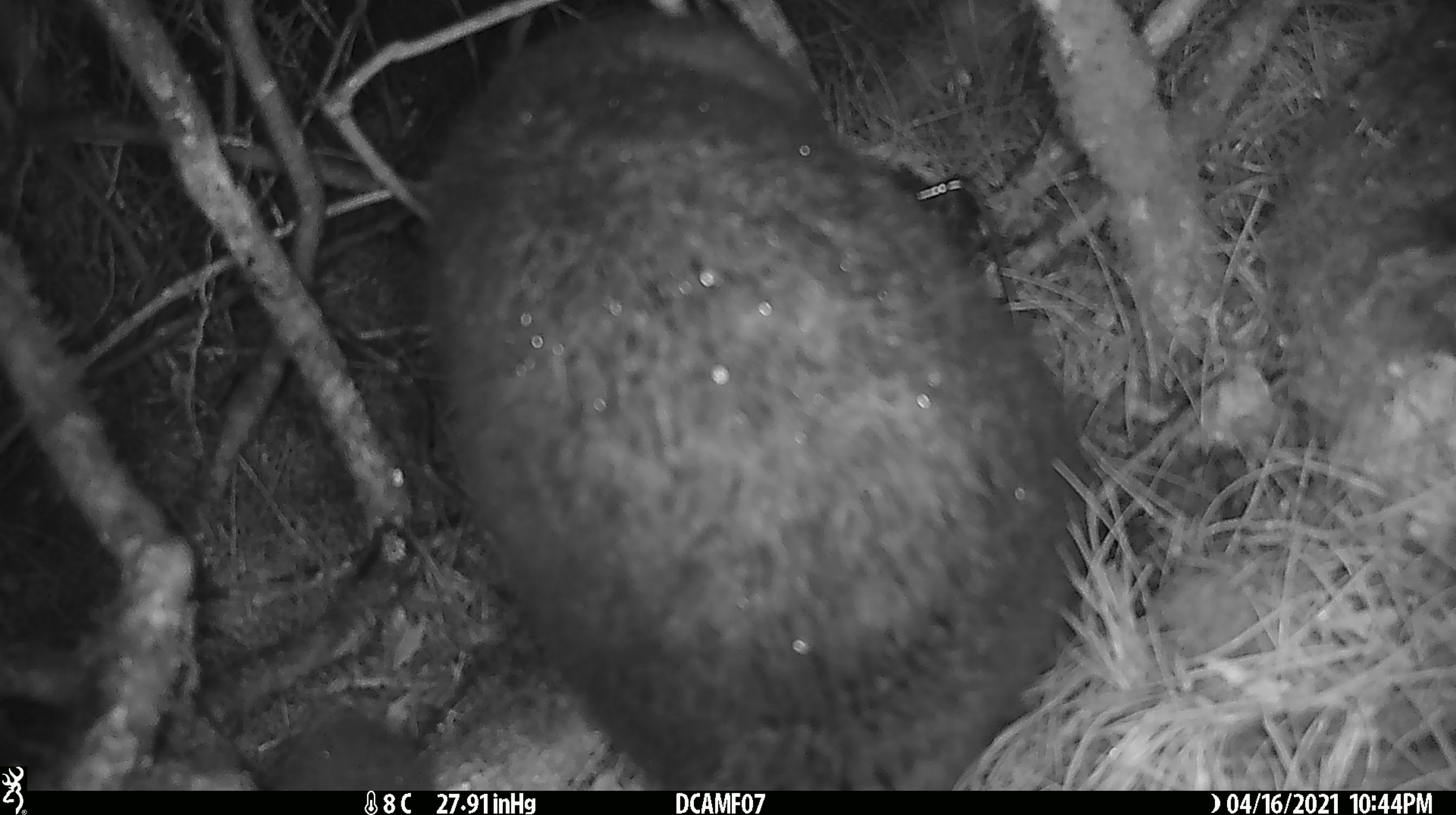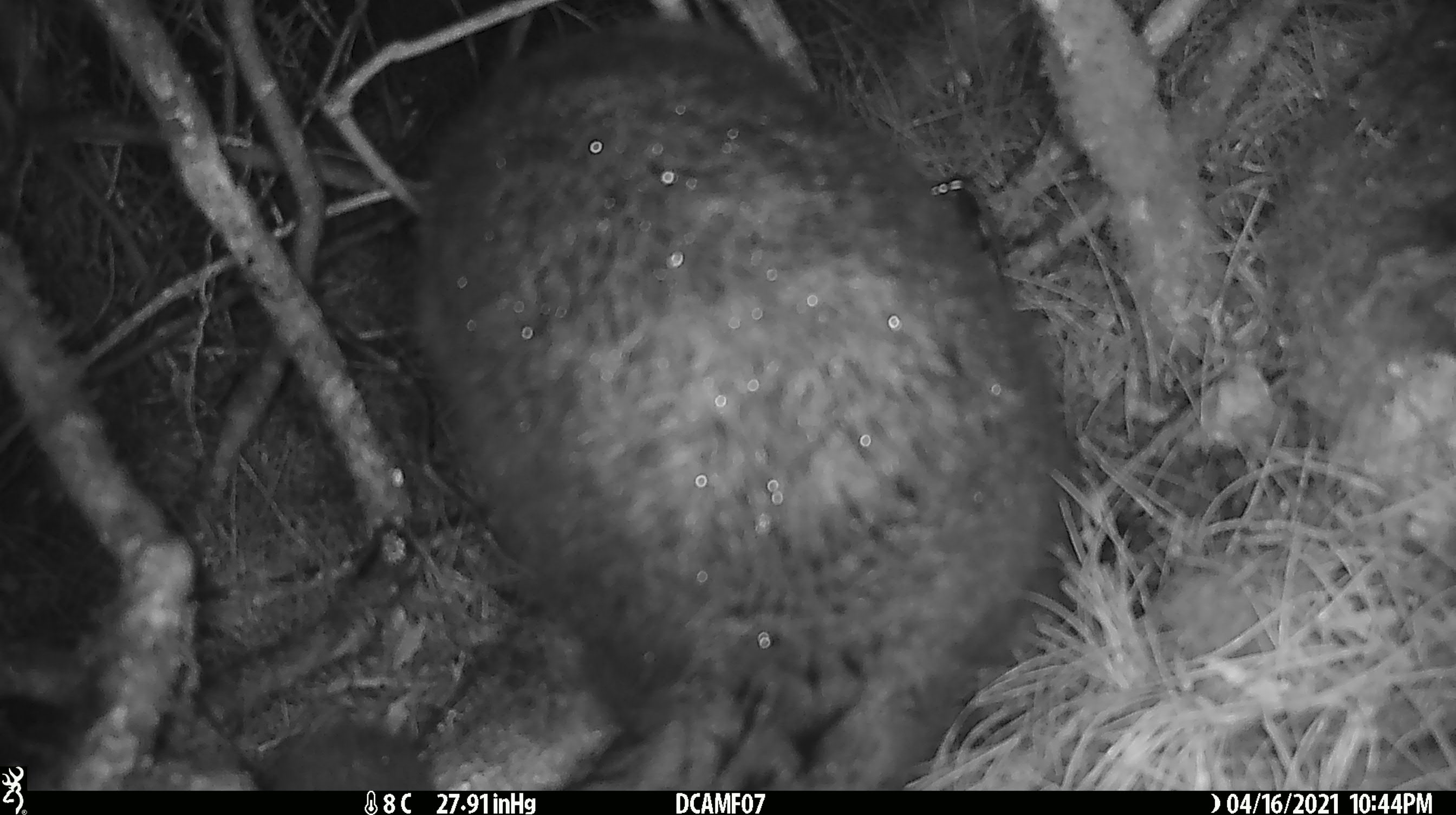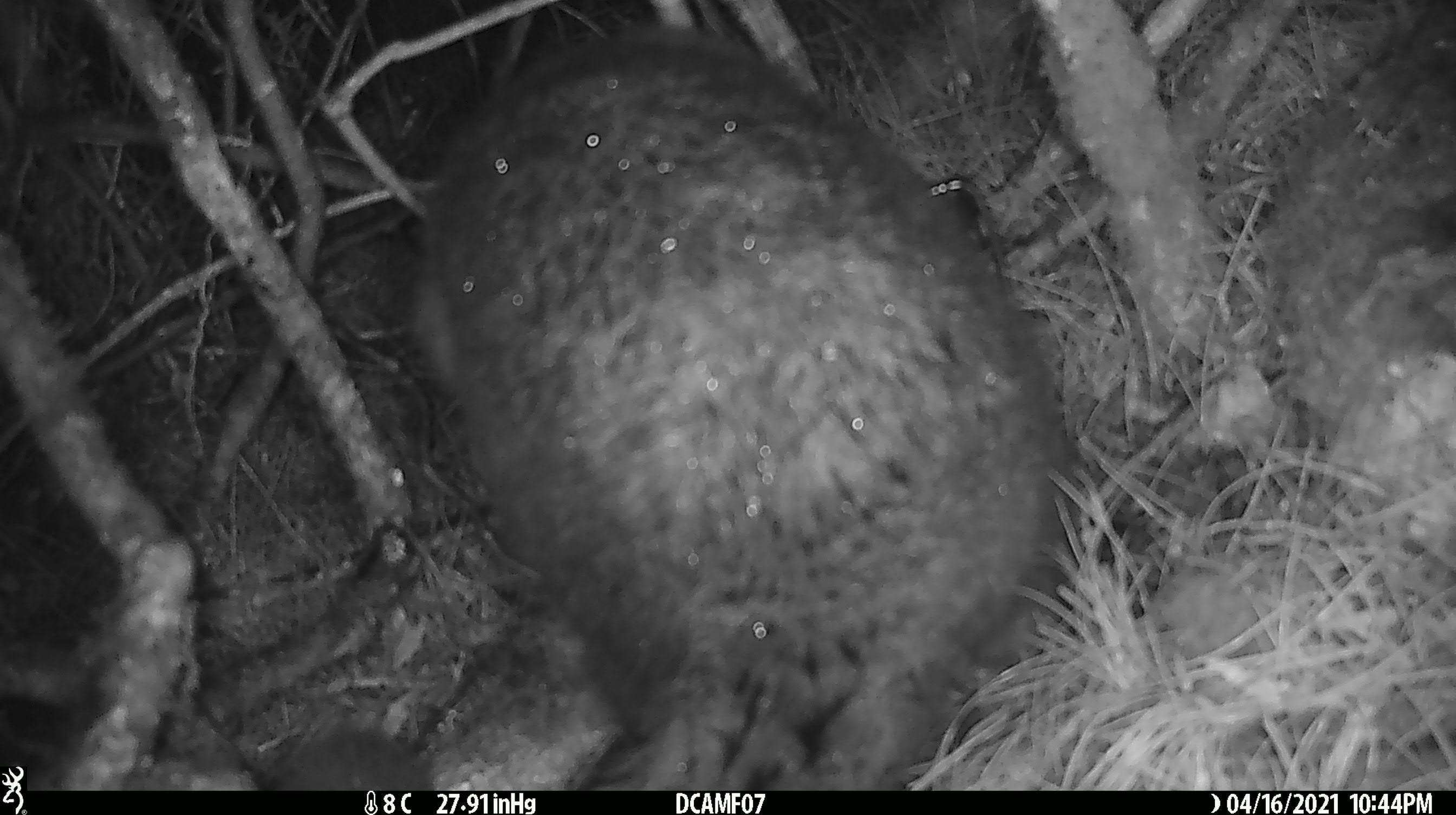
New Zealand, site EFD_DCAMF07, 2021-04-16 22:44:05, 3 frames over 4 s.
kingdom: Animalia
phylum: Chordata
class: Mammalia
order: Diprotodontia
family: Phalangeridae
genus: Trichosurus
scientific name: Trichosurus vulpecula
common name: common brushtail possum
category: possum